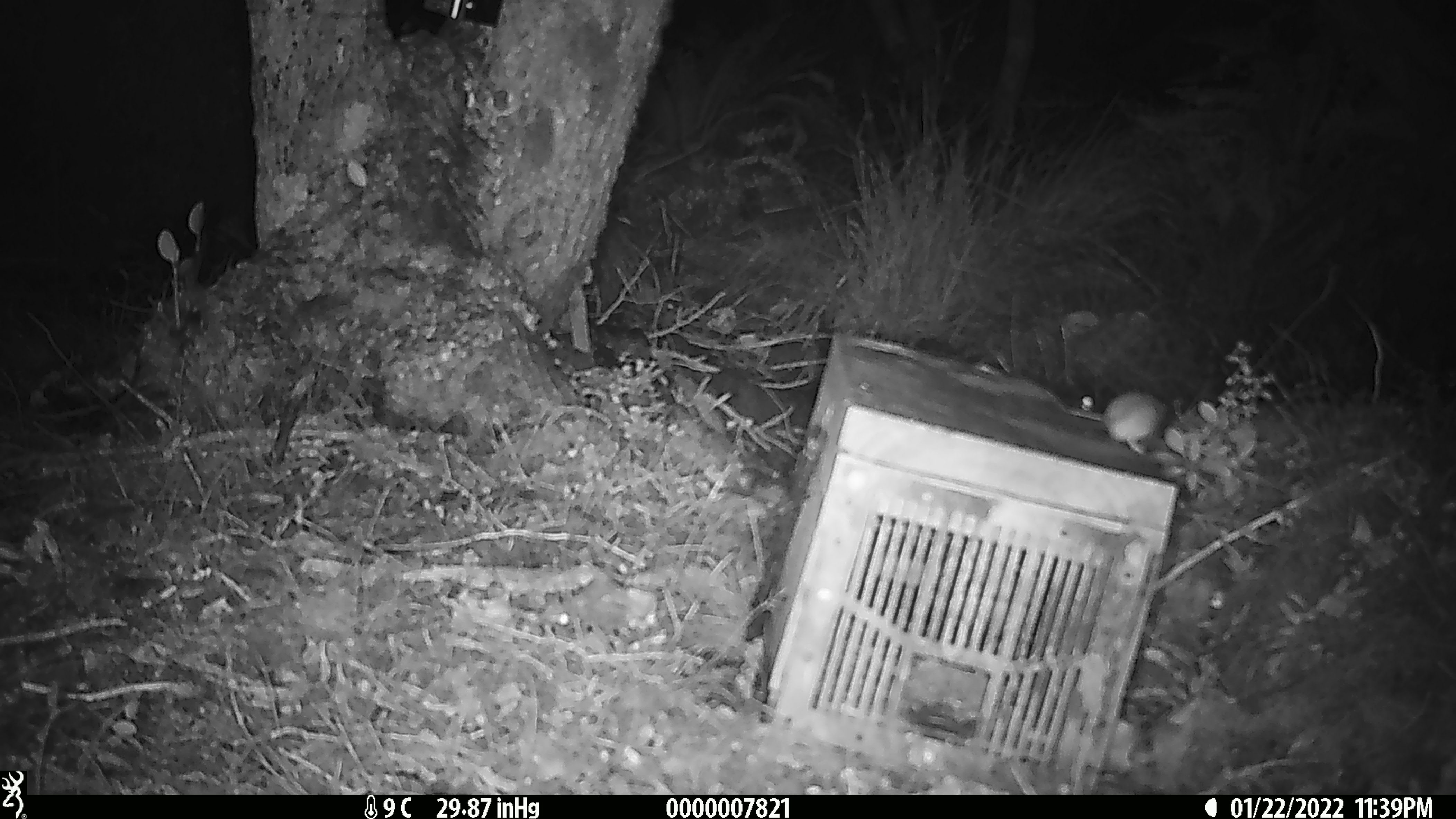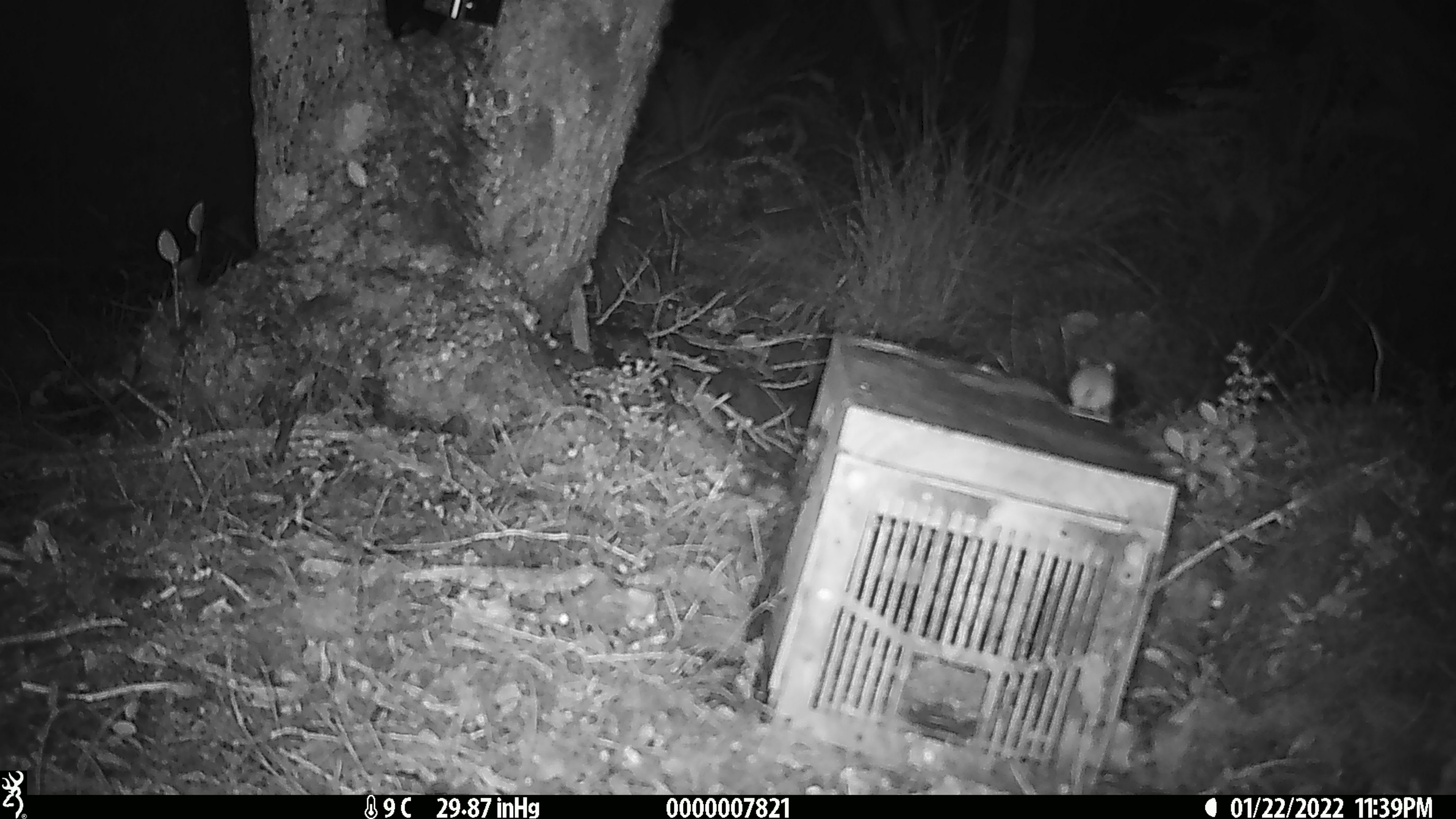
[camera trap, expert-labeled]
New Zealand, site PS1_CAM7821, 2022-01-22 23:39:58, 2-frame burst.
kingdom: Animalia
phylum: Chordata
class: Mammalia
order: Rodentia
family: Muridae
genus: Mus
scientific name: Mus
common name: mouse